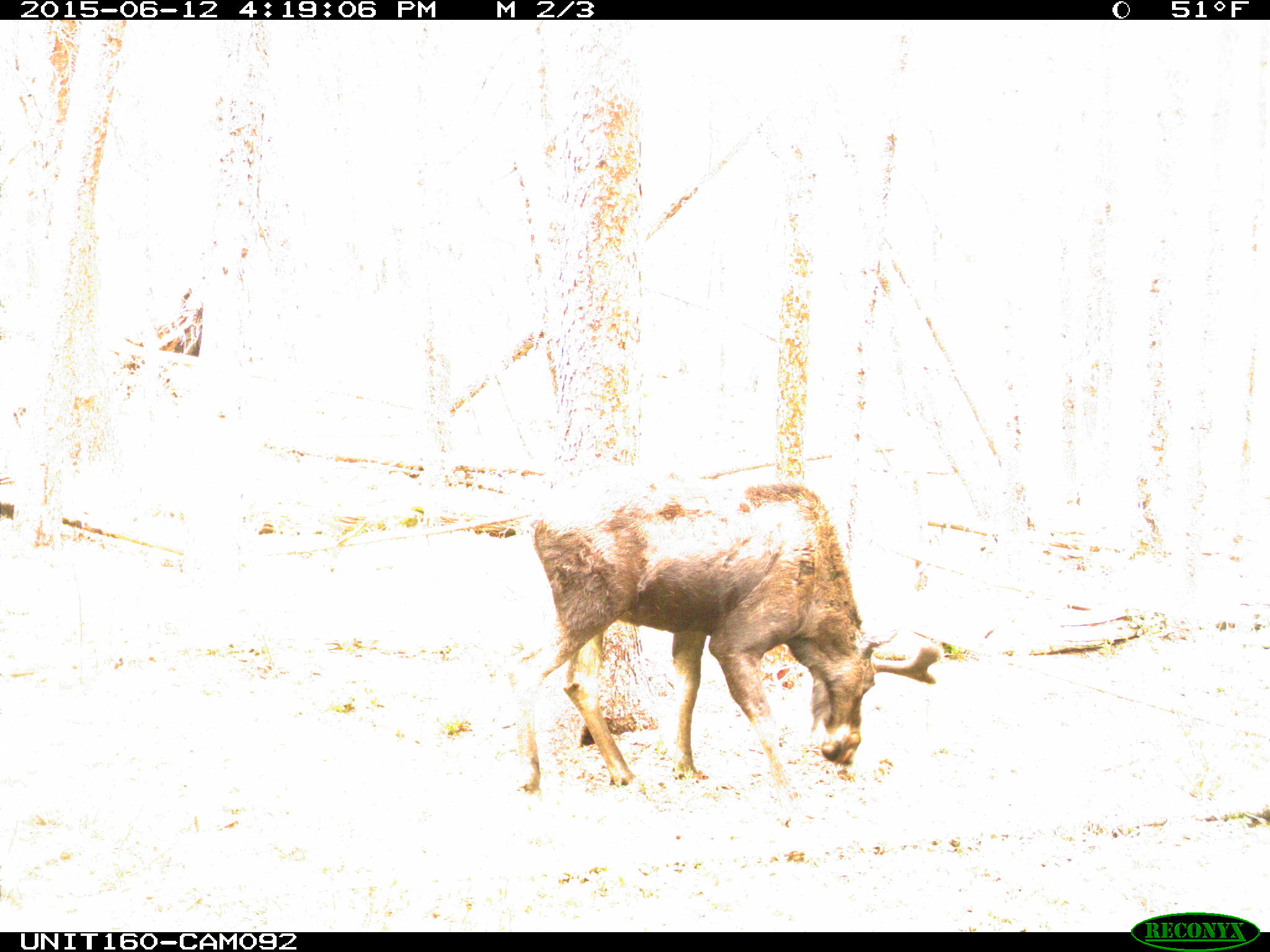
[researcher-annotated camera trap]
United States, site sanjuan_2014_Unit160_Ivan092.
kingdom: Animalia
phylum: Chordata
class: Mammalia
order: Artiodactyla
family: Cervidae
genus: Alces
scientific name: Alces alces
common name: moose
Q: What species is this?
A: Alces alces (moose).